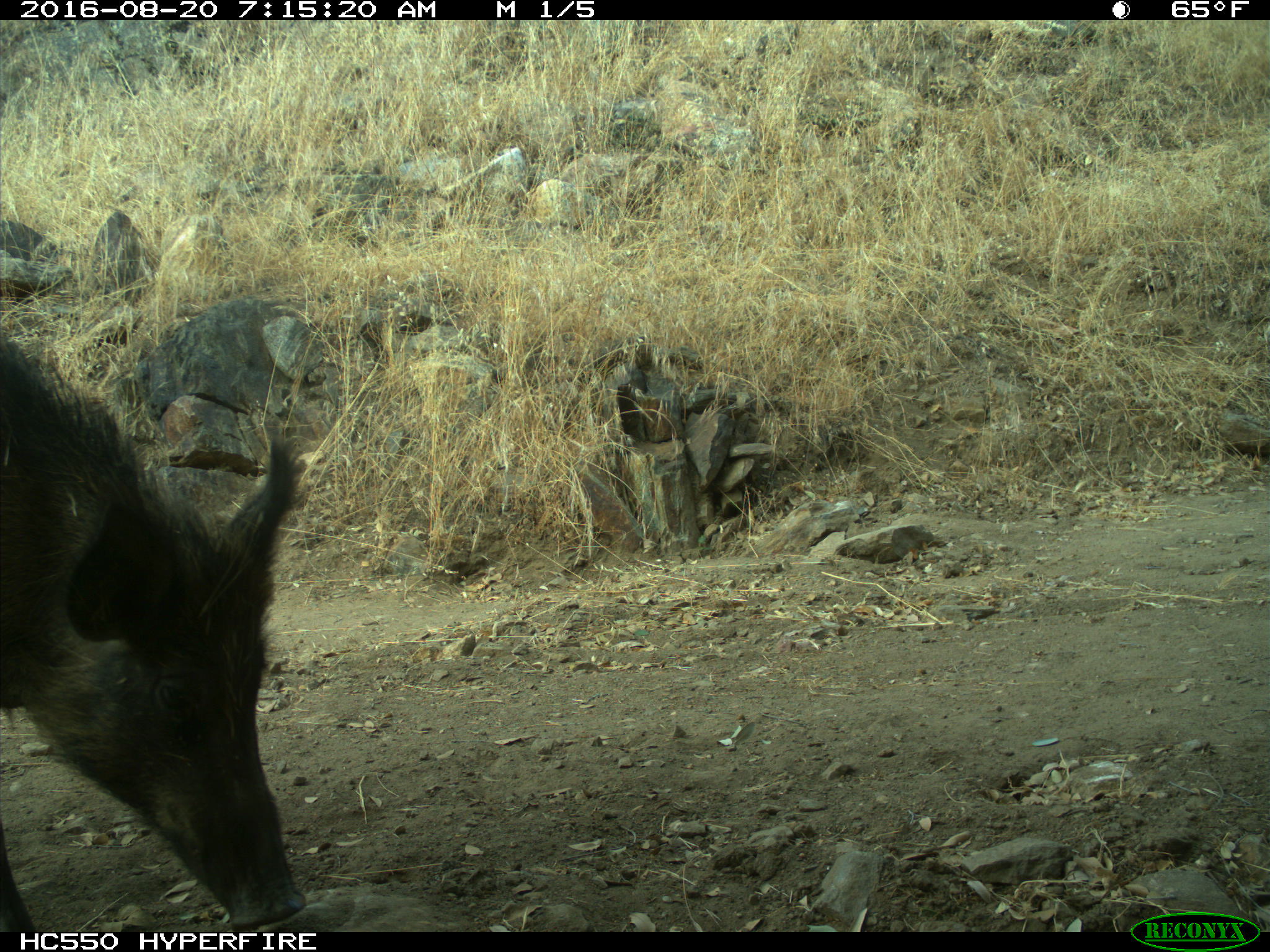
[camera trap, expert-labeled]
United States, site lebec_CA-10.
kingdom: Animalia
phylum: Chordata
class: Mammalia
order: Artiodactyla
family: Suidae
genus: Sus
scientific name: Sus scrofa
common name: wild boar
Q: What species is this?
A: Sus scrofa (wild boar).